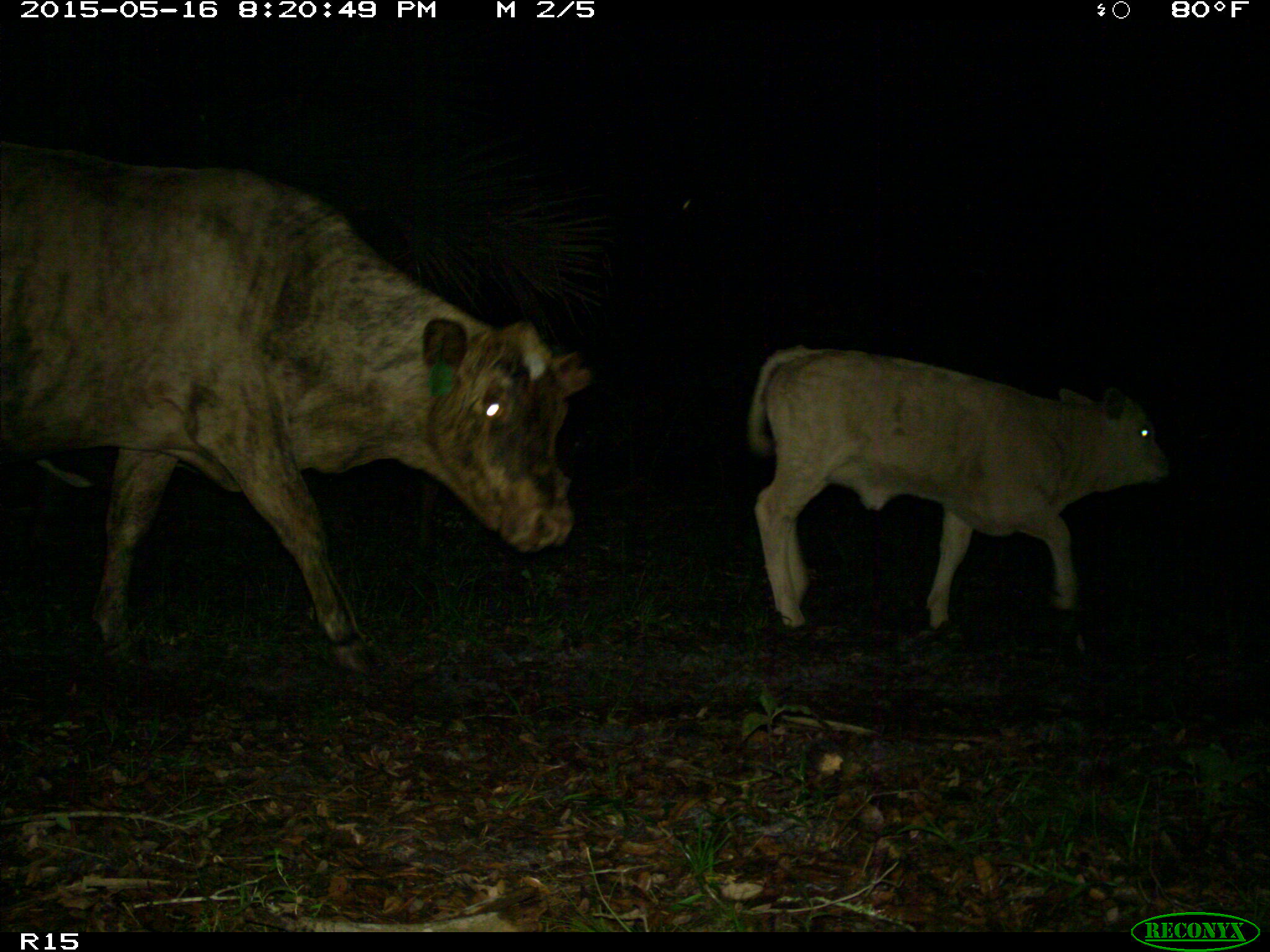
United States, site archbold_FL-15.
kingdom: Animalia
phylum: Chordata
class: Mammalia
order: Artiodactyla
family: Bovidae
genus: Bos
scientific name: Bos taurus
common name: domestic cow